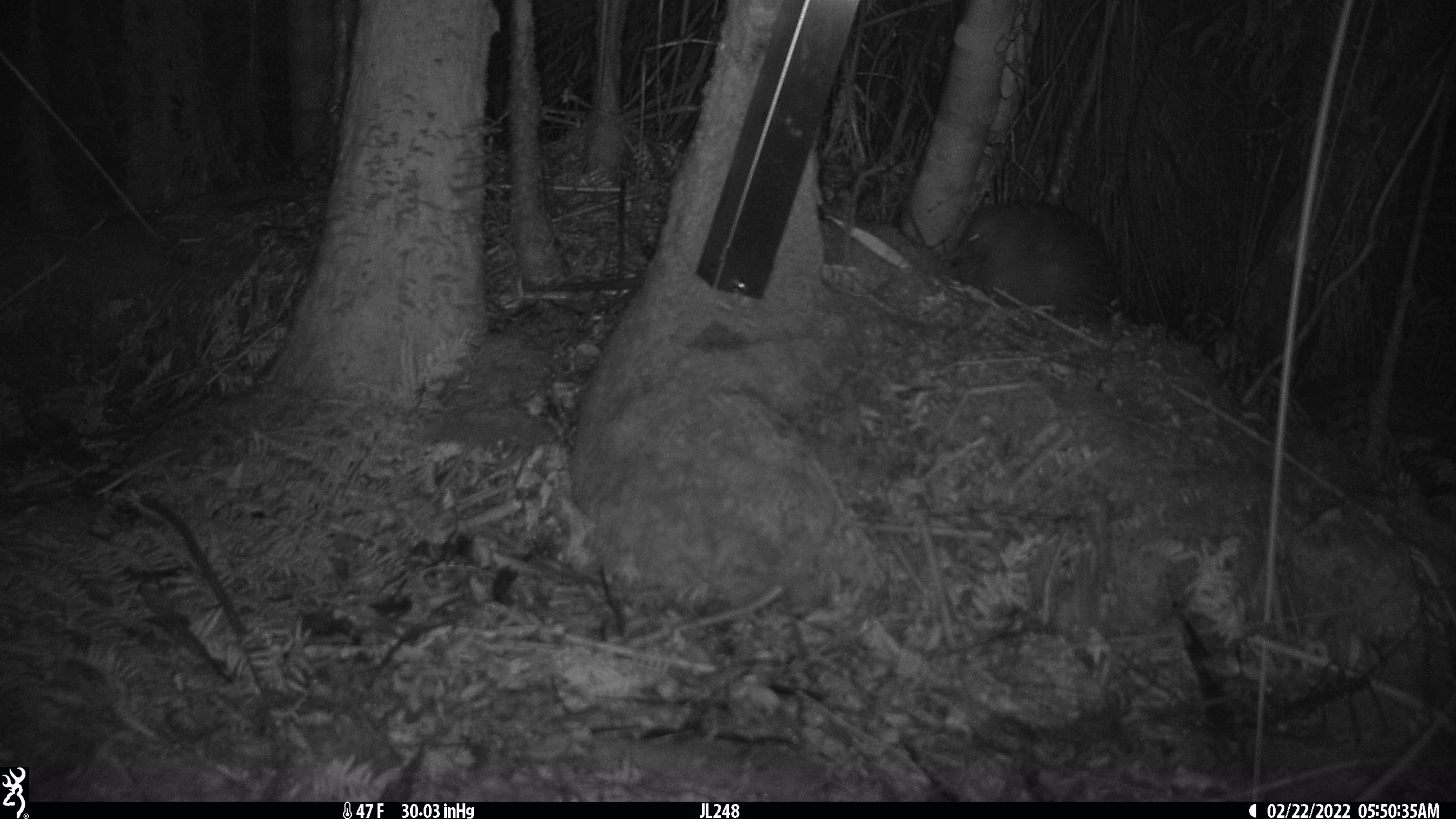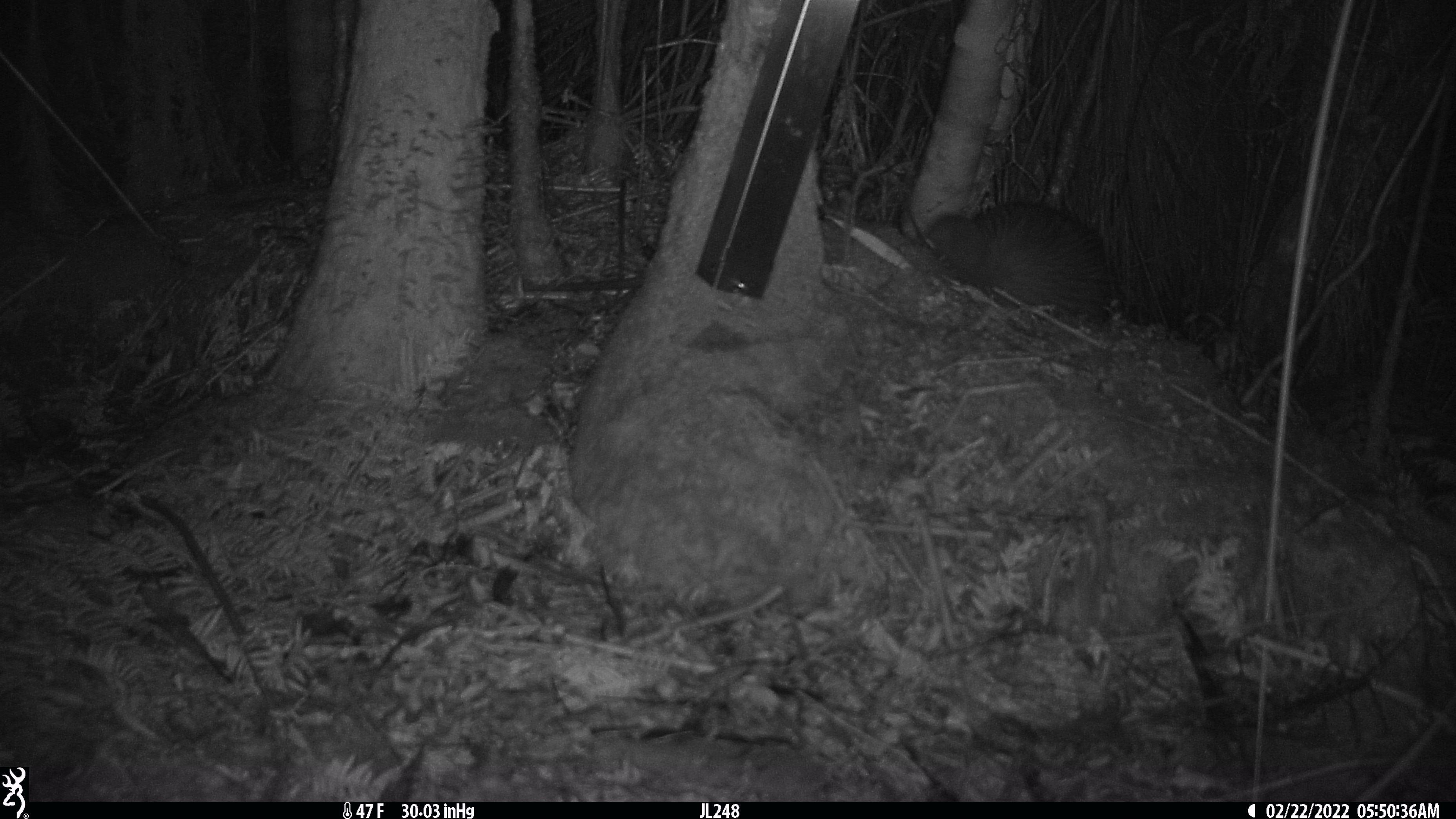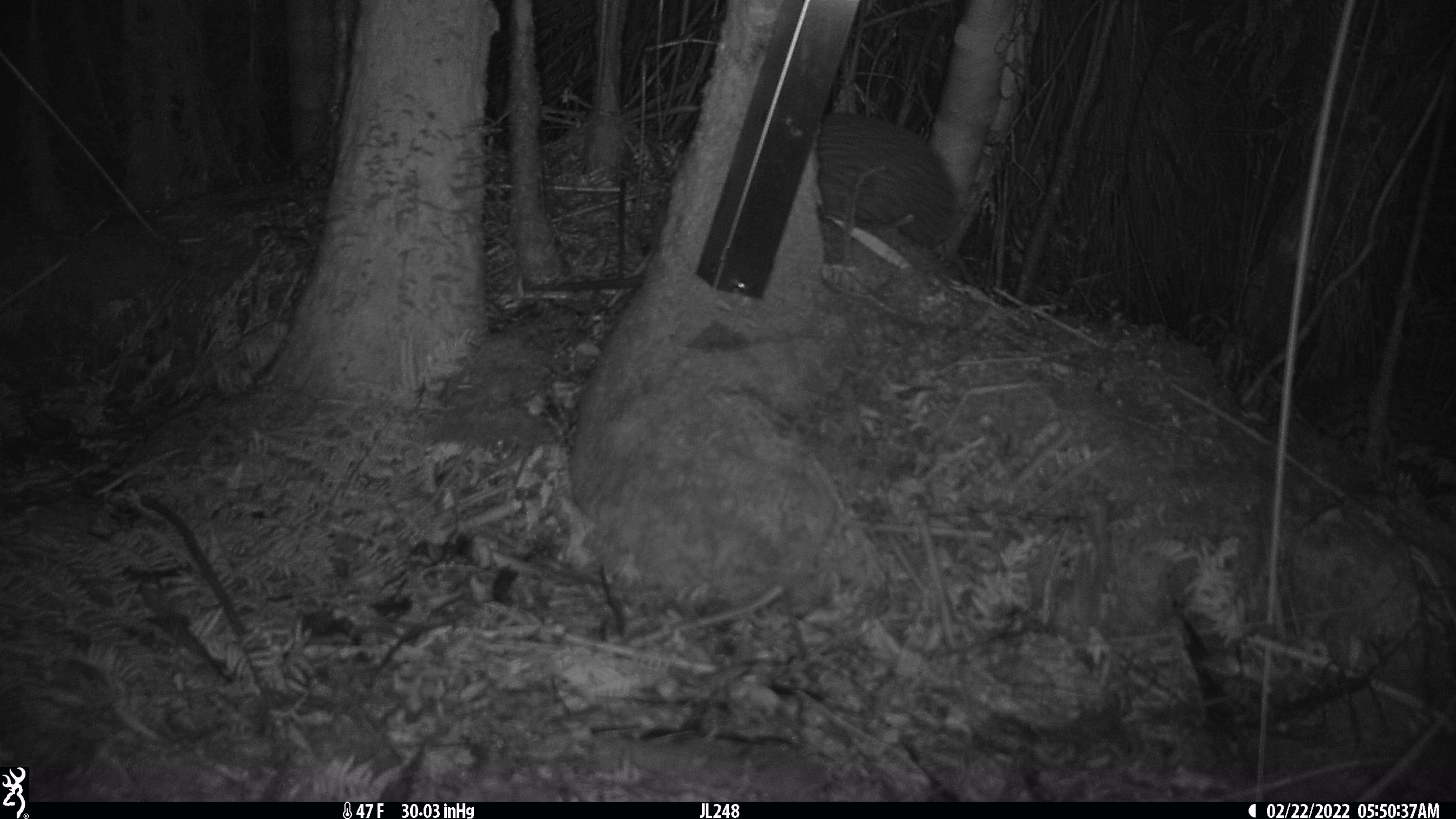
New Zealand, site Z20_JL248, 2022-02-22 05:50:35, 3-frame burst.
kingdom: Animalia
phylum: Chordata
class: Aves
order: Apterygiformes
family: Apterygidae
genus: Apteryx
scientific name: Apteryx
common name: kiwi